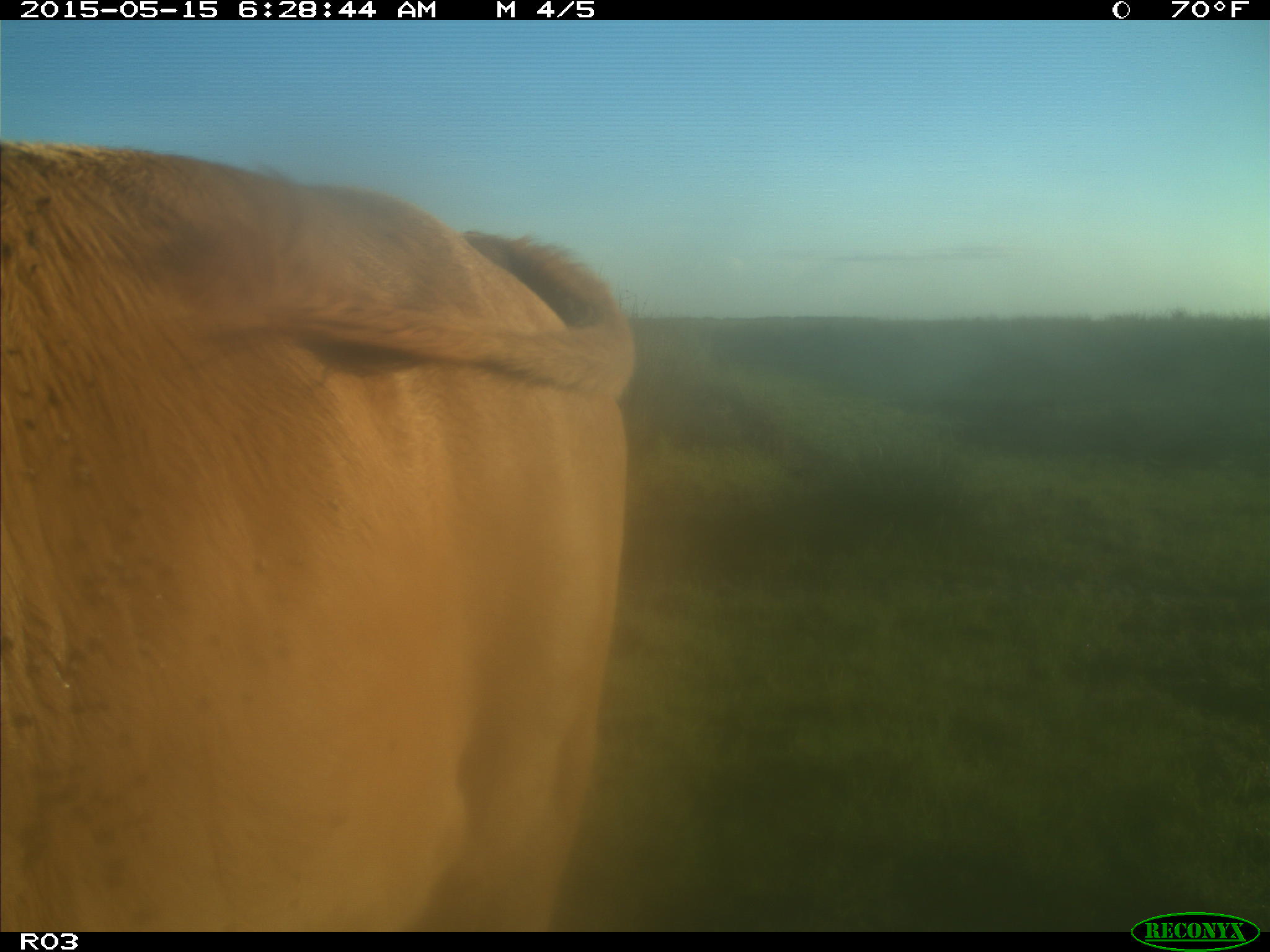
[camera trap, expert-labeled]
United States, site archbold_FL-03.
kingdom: Animalia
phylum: Chordata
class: Mammalia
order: Artiodactyla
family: Bovidae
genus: Bos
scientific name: Bos taurus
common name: domestic cow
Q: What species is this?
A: Bos taurus (domestic cow).